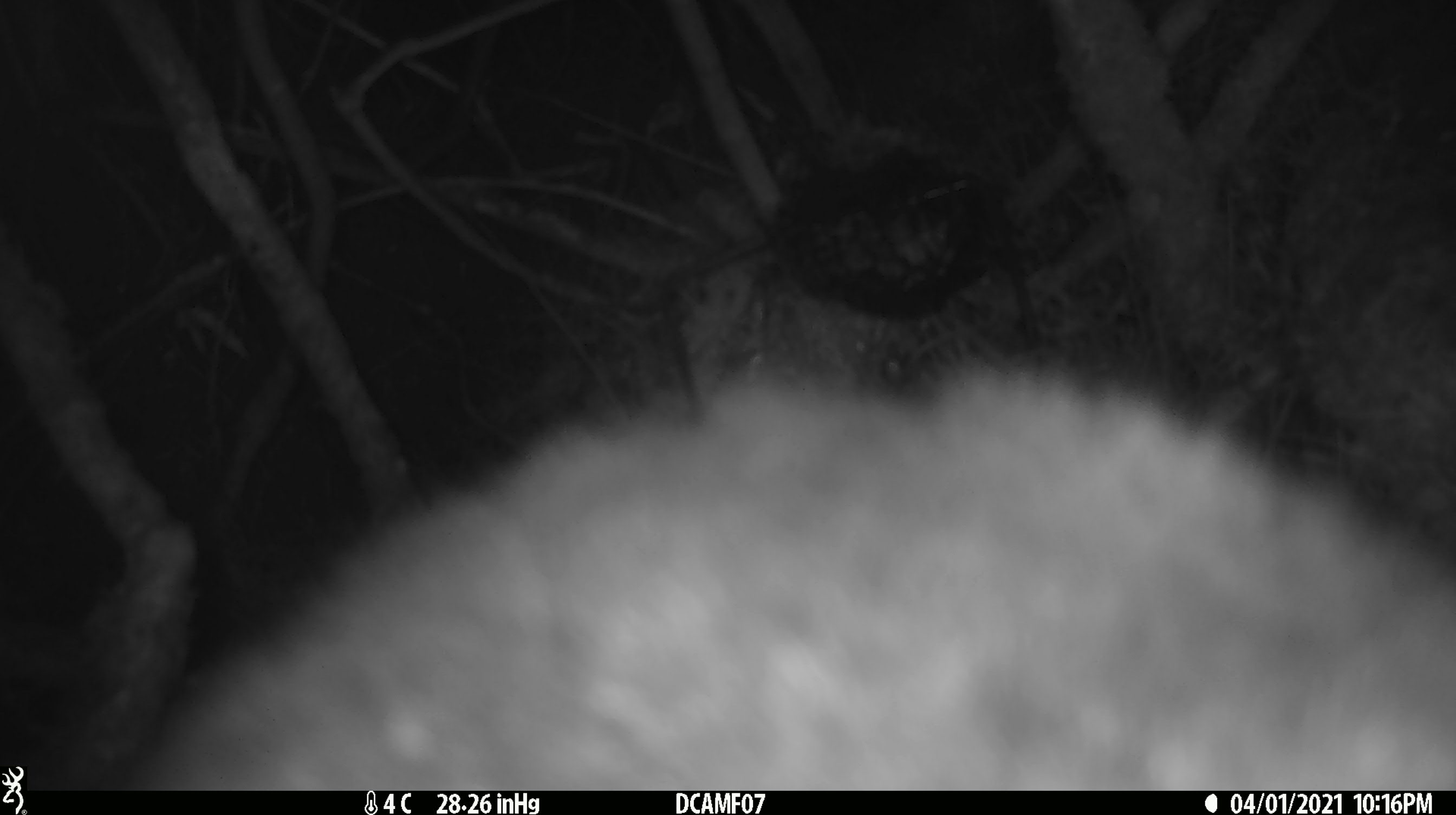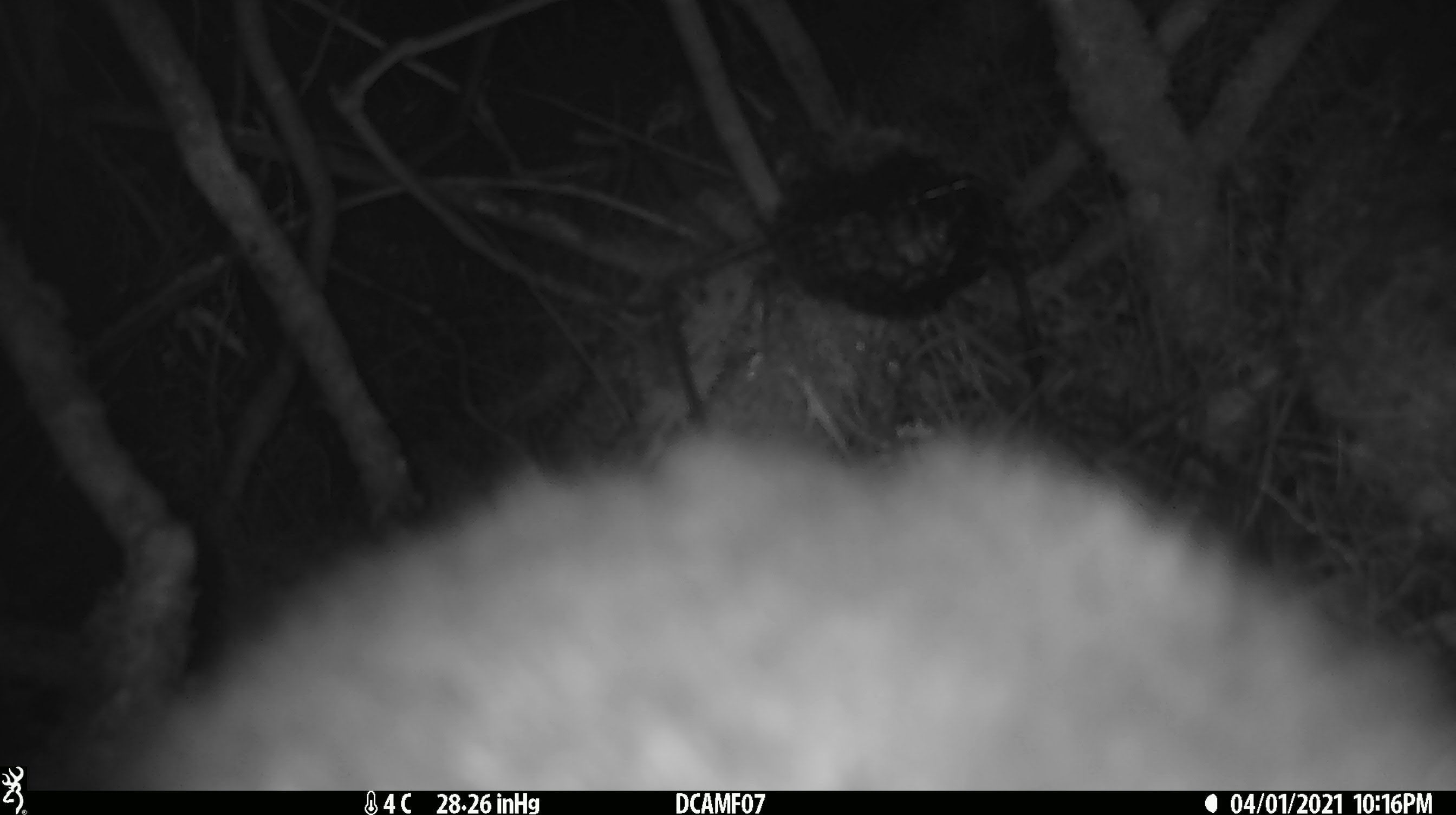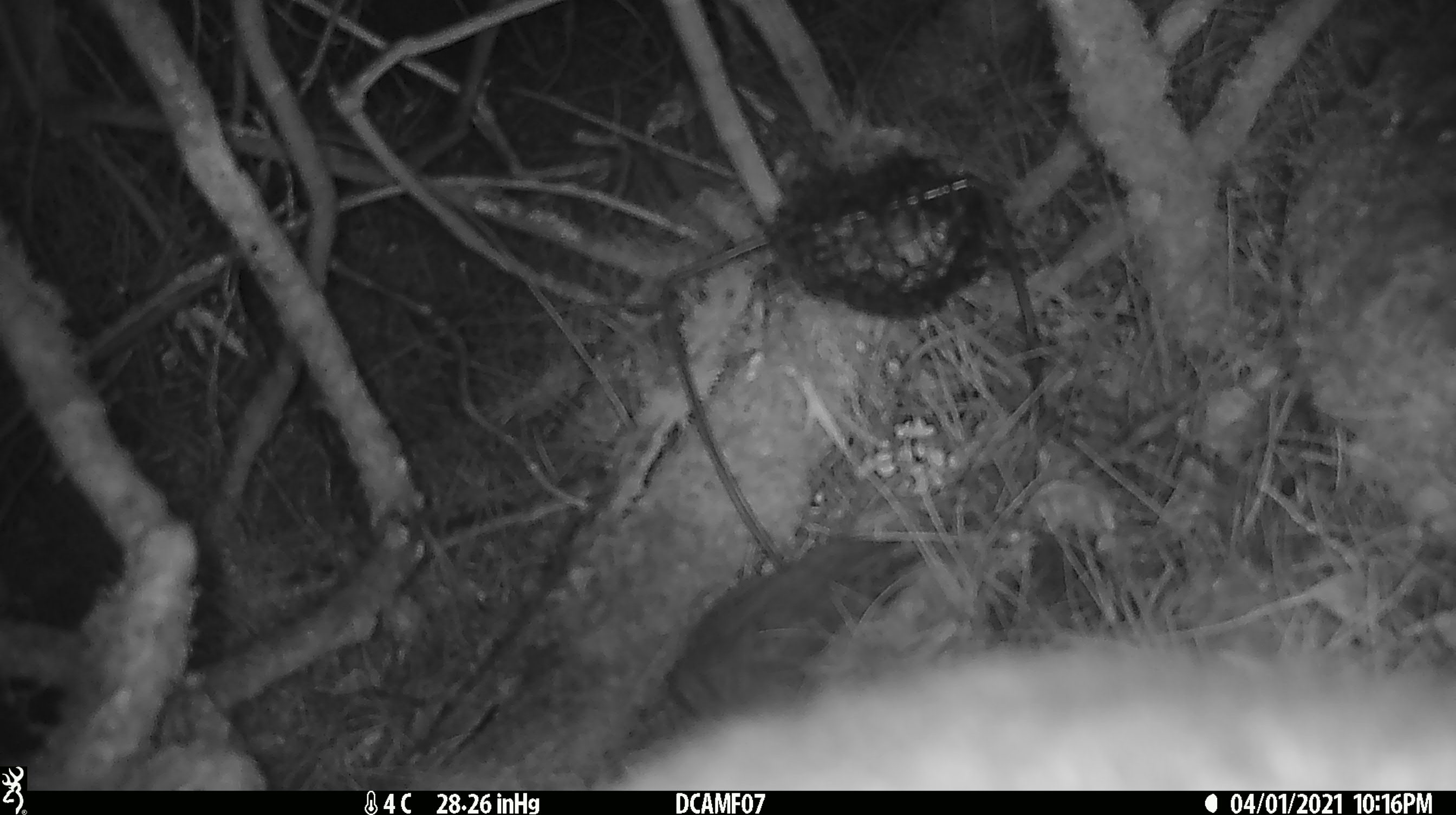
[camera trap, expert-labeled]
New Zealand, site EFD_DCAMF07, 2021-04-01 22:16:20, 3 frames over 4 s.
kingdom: Animalia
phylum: Chordata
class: Mammalia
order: Diprotodontia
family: Phalangeridae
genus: Trichosurus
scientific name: Trichosurus vulpecula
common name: common brushtail possum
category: possum